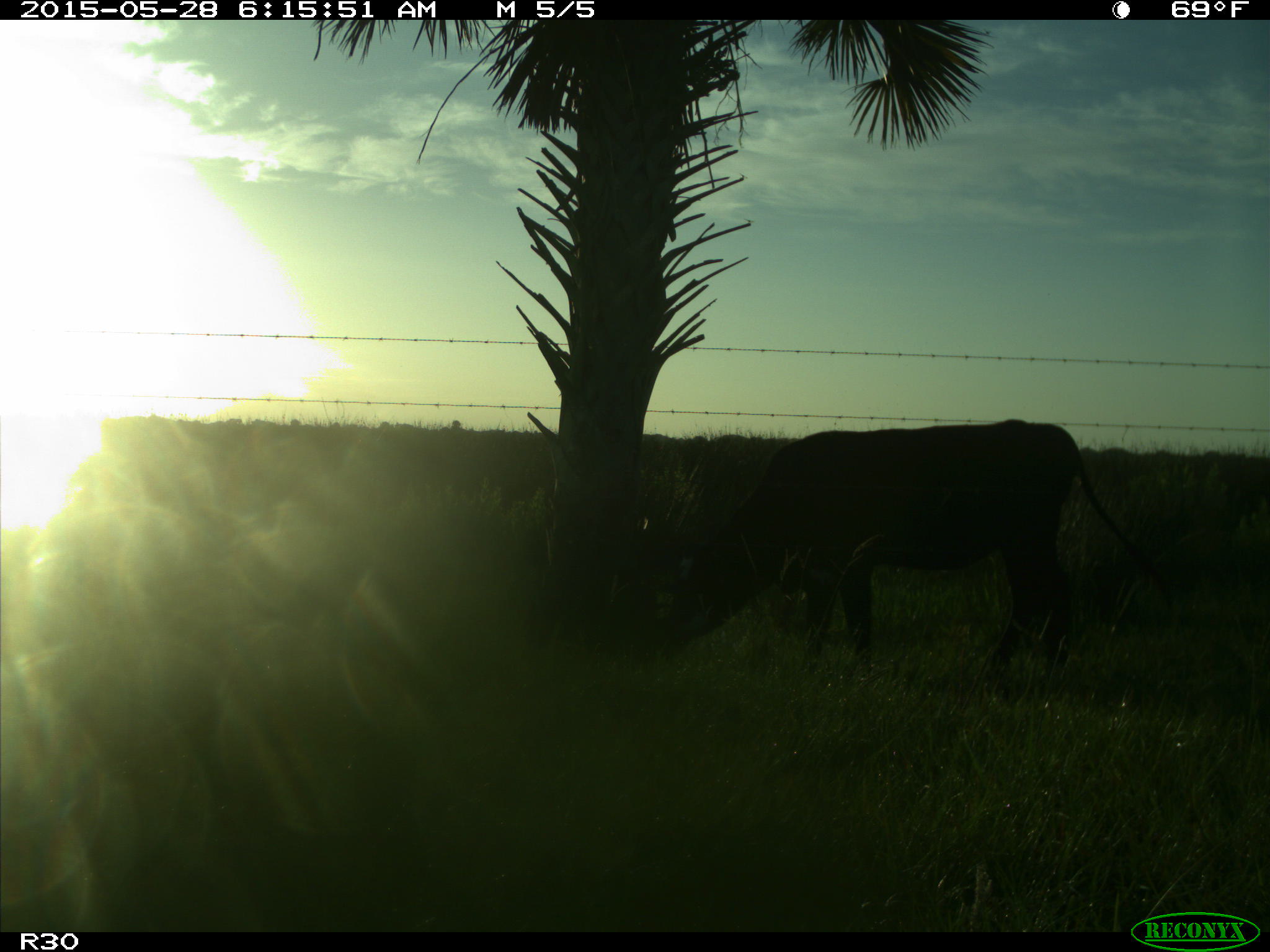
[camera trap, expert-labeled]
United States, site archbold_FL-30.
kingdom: Animalia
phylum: Chordata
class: Mammalia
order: Artiodactyla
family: Bovidae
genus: Bos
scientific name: Bos taurus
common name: domestic cow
Bos taurus (domestic cow).